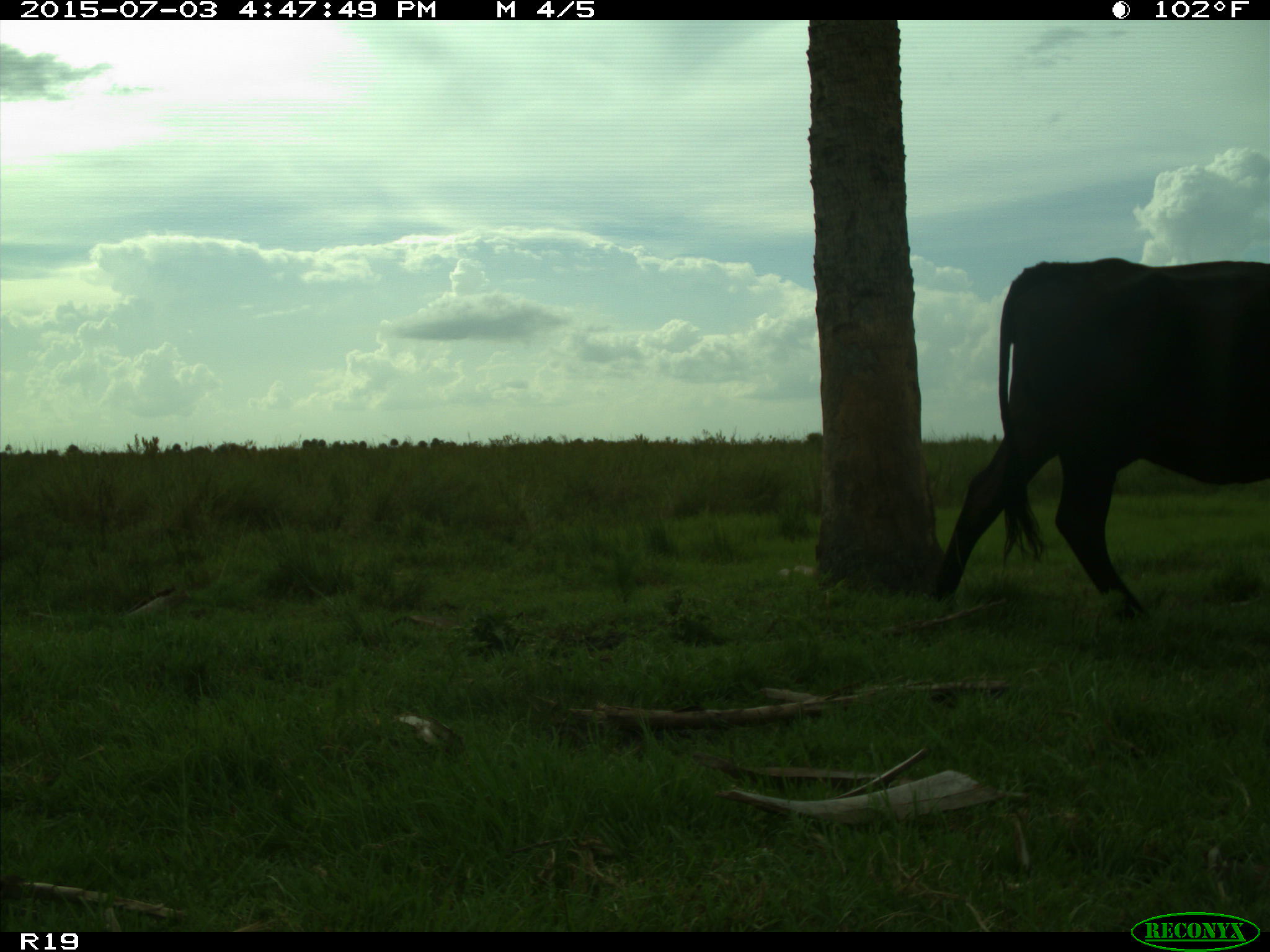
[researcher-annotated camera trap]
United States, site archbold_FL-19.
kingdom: Animalia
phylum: Chordata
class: Mammalia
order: Artiodactyla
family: Bovidae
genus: Bos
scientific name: Bos taurus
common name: domestic cow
Bos taurus (domestic cow).